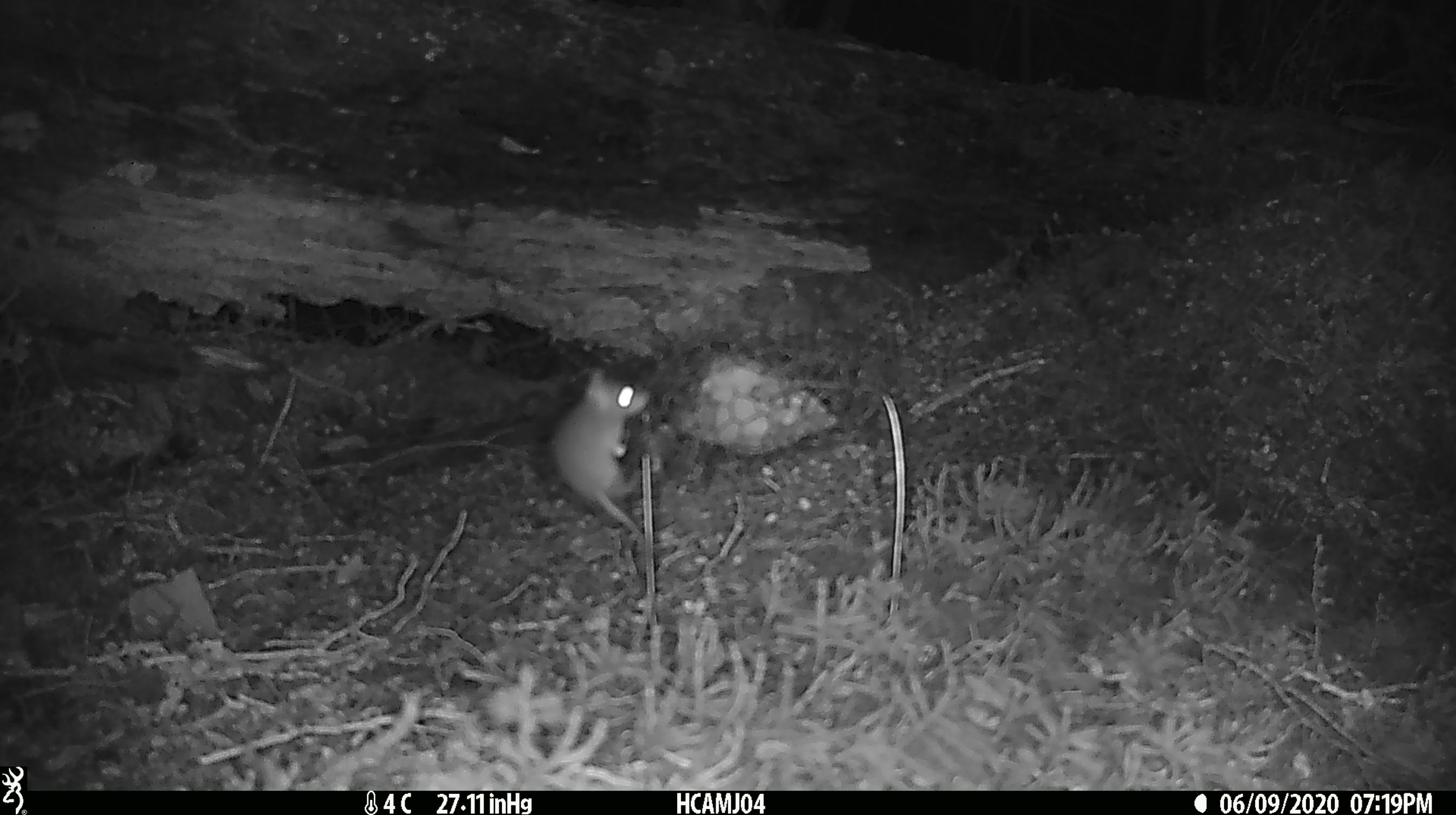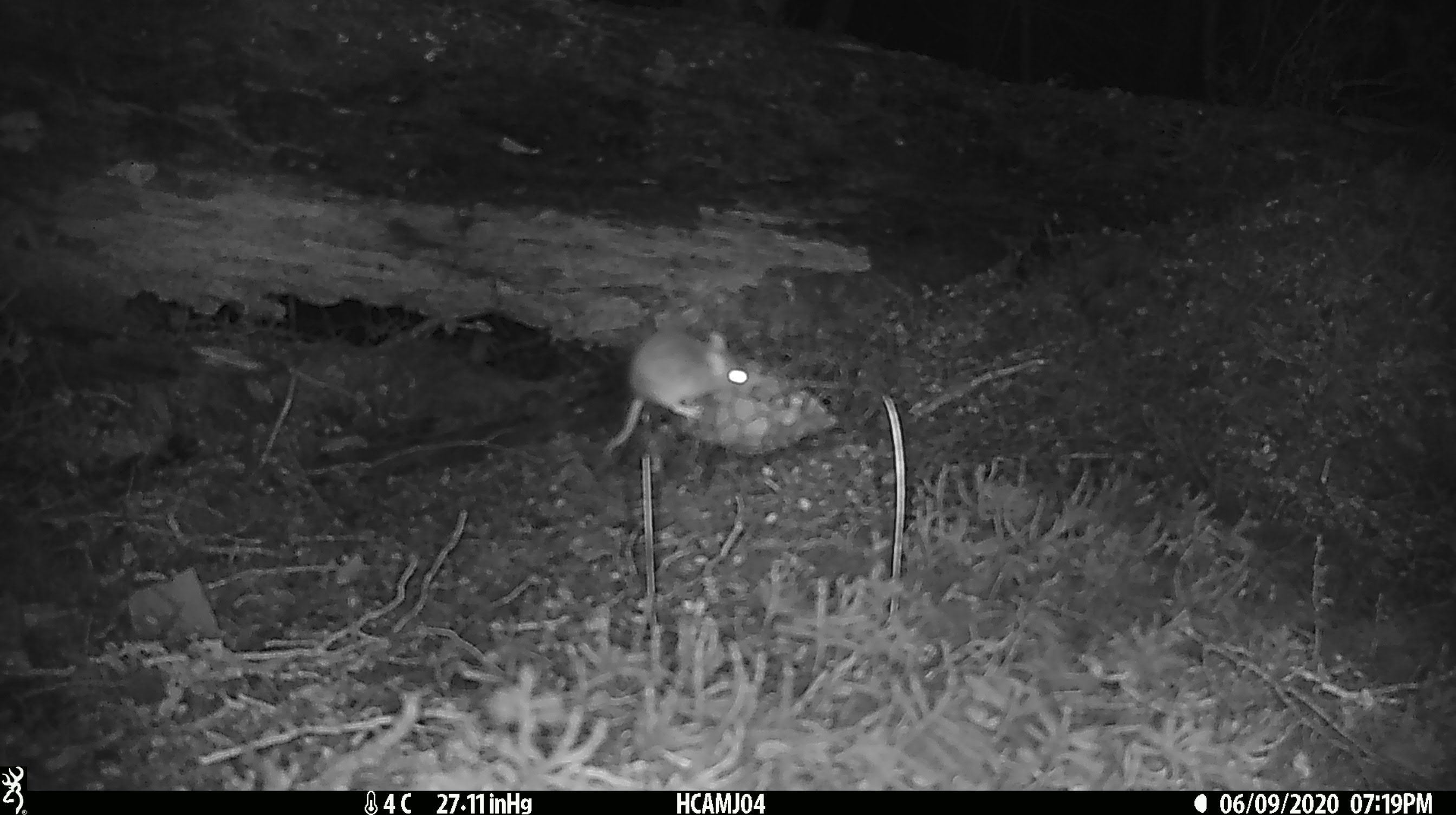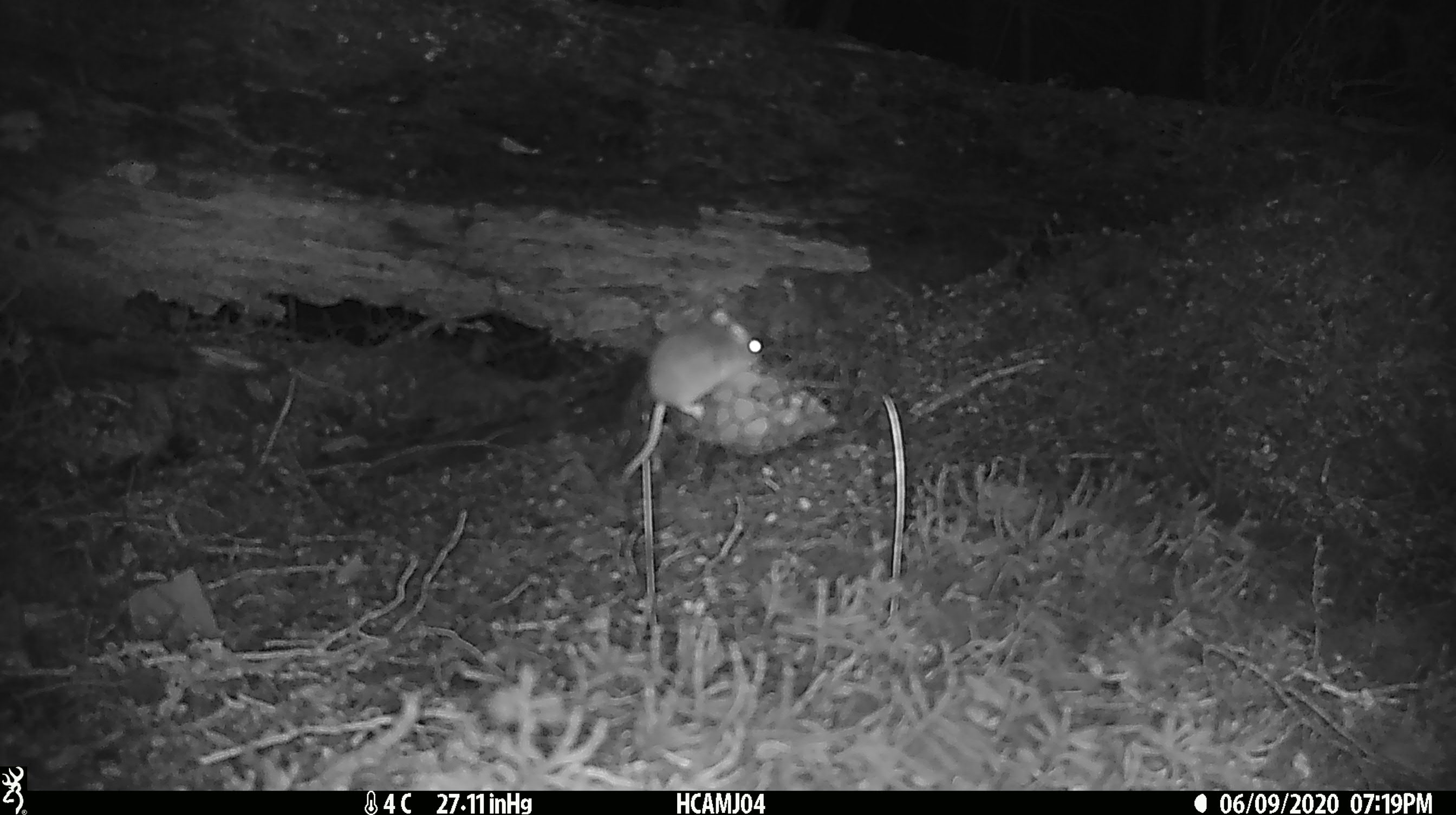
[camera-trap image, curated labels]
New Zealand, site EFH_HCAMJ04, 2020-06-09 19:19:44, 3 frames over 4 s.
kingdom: Animalia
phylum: Chordata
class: Mammalia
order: Rodentia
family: Muridae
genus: Mus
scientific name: Mus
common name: mouse